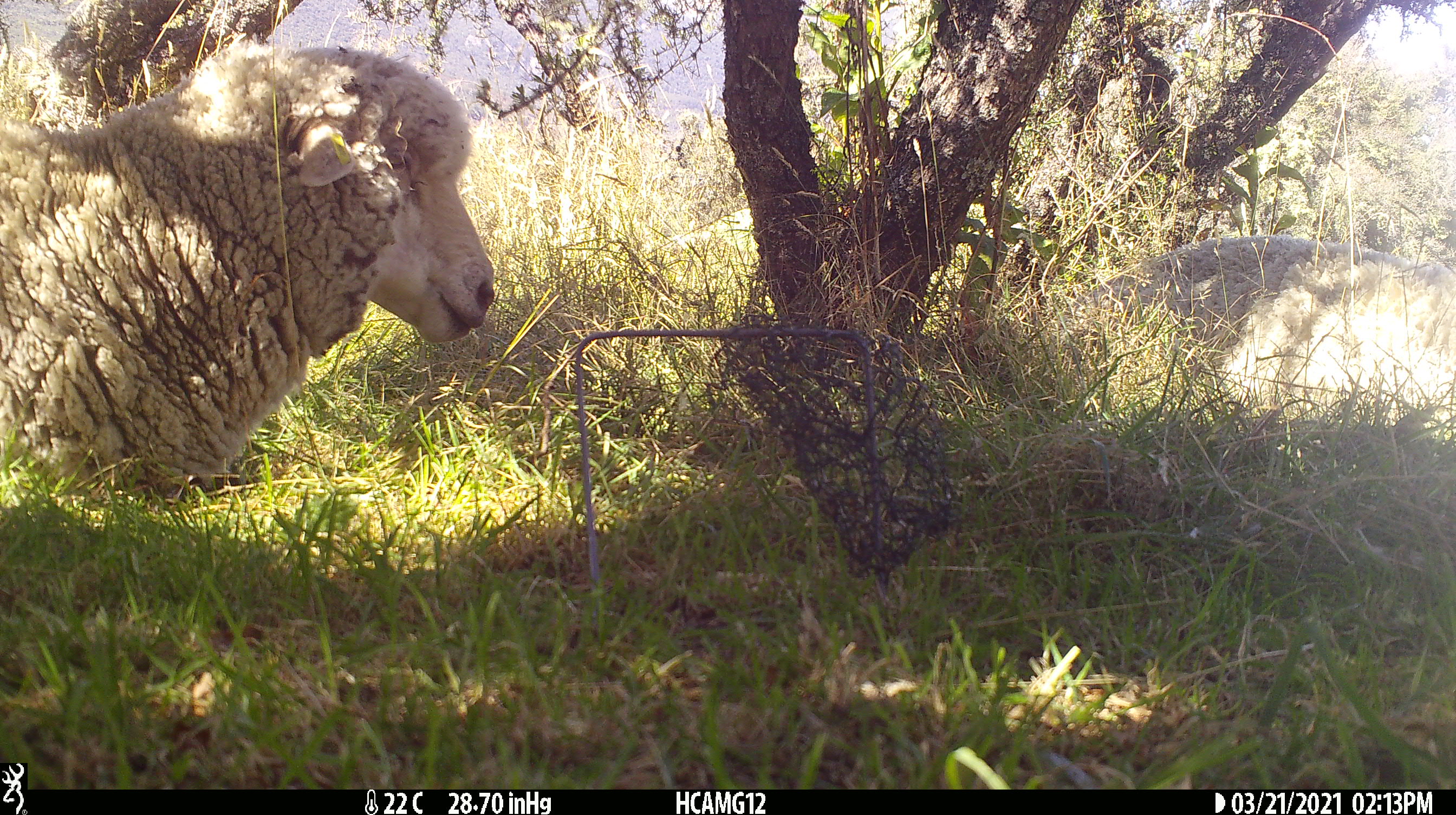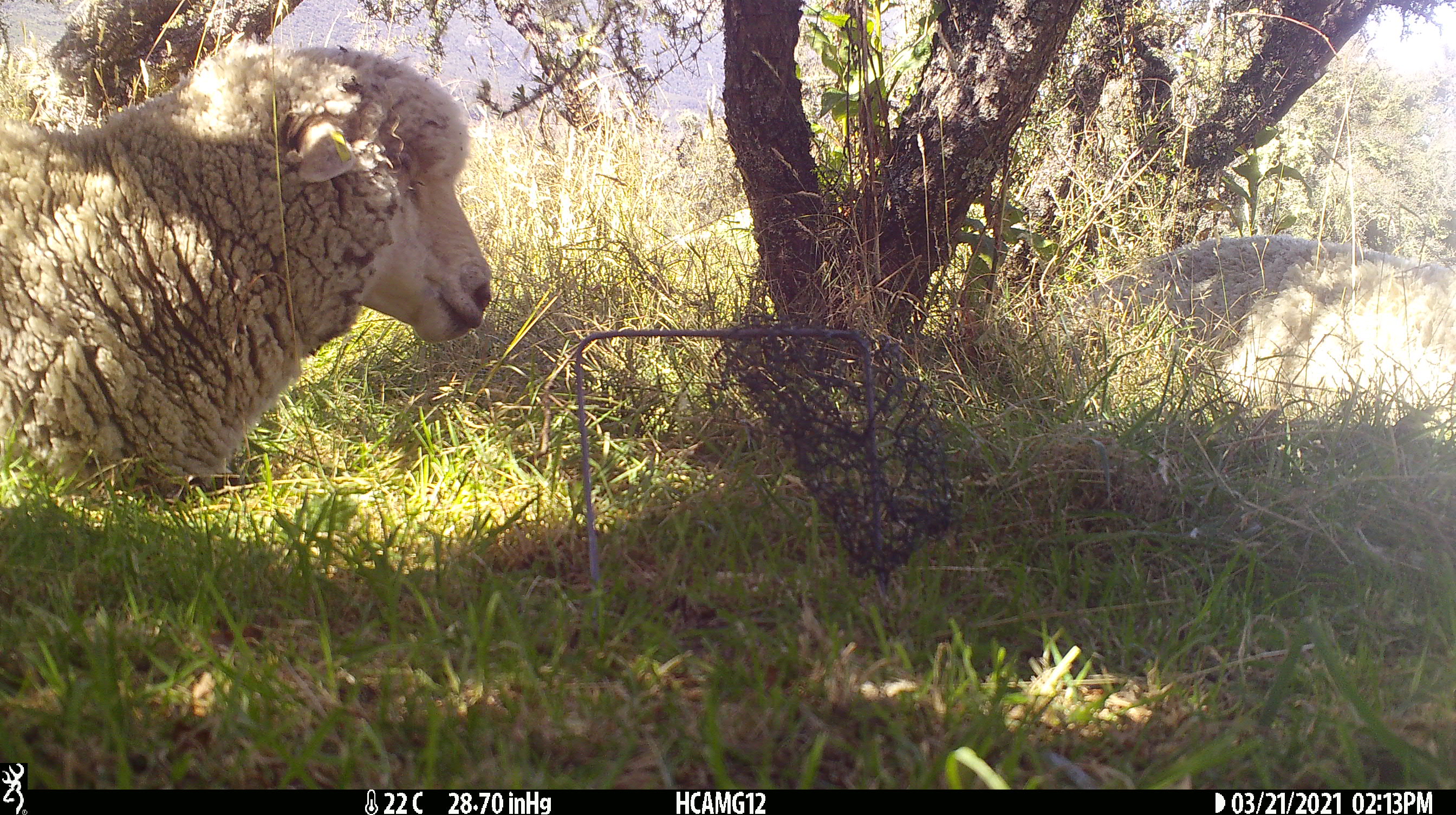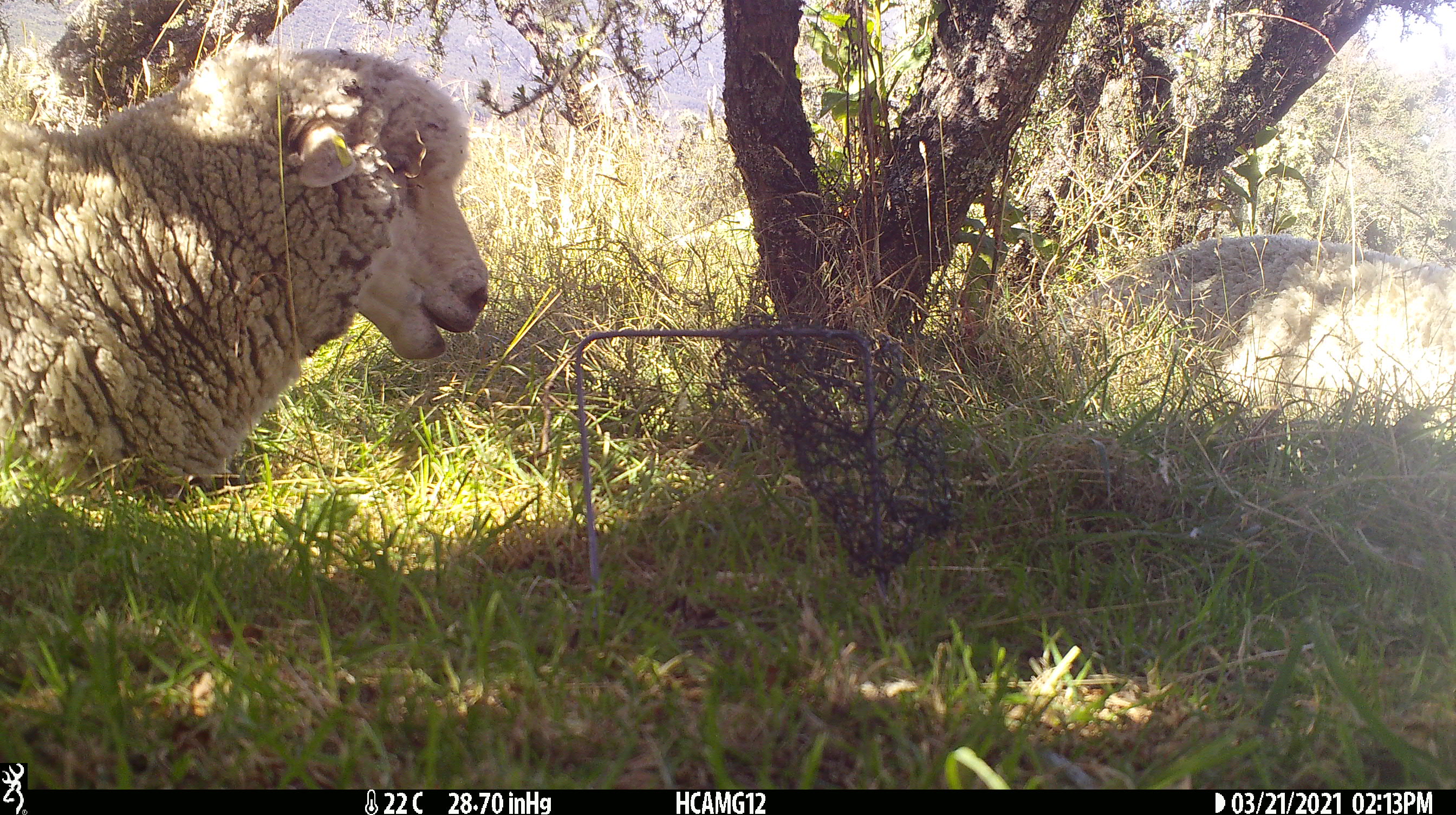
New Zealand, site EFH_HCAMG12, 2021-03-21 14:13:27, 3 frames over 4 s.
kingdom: Animalia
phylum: Chordata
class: Mammalia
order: Artiodactyla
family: Bovidae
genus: Ovis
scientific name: Ovis aries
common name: domestic sheep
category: sheep